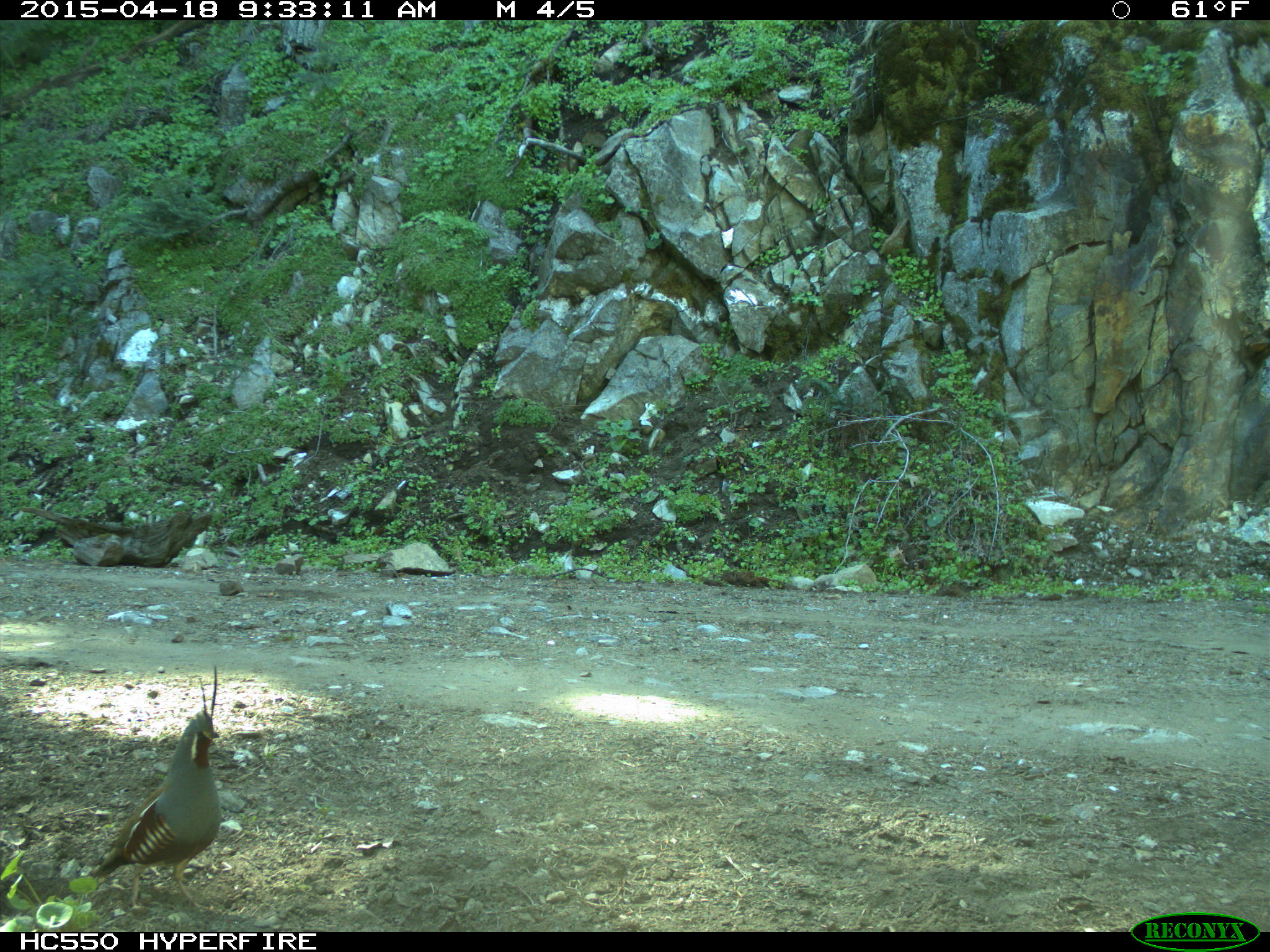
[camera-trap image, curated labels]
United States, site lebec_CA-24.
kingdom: Animalia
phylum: Chordata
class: Aves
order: Galliformes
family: Odontophoridae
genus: Callipepla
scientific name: Callipepla californica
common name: california quail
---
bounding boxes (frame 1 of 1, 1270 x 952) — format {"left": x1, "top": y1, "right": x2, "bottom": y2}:
animal: {"left": 91, "top": 665, "right": 222, "bottom": 915}